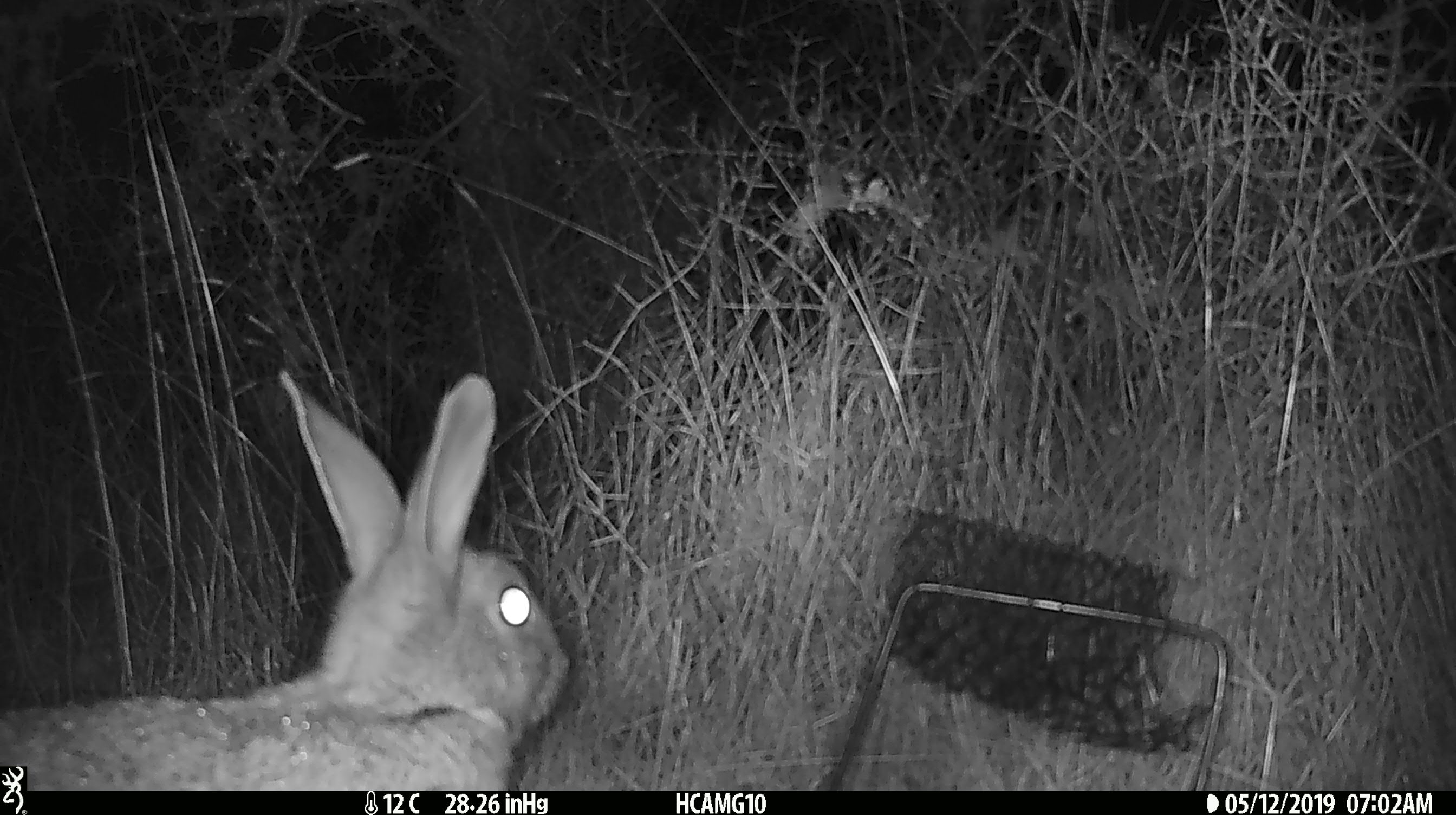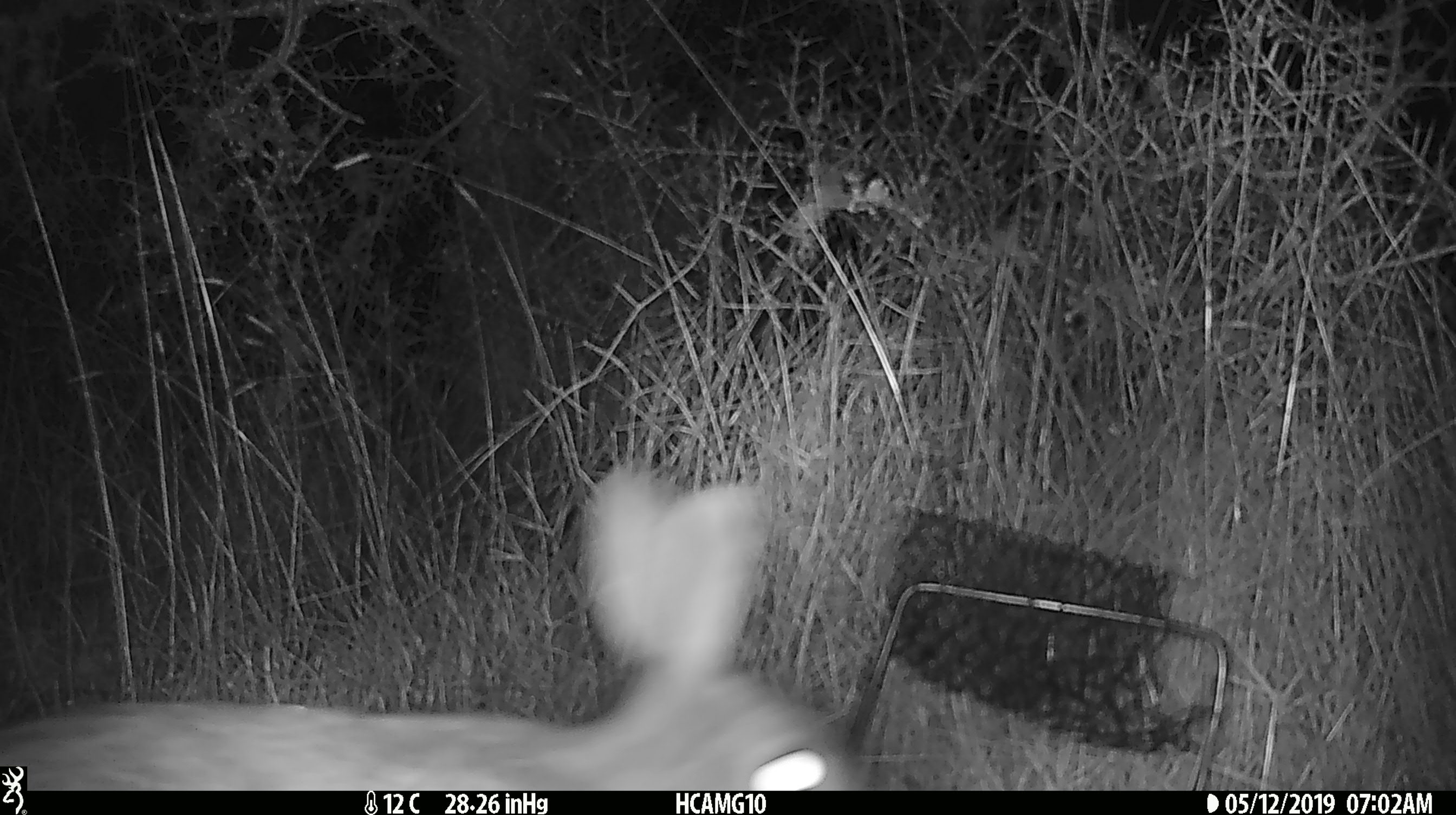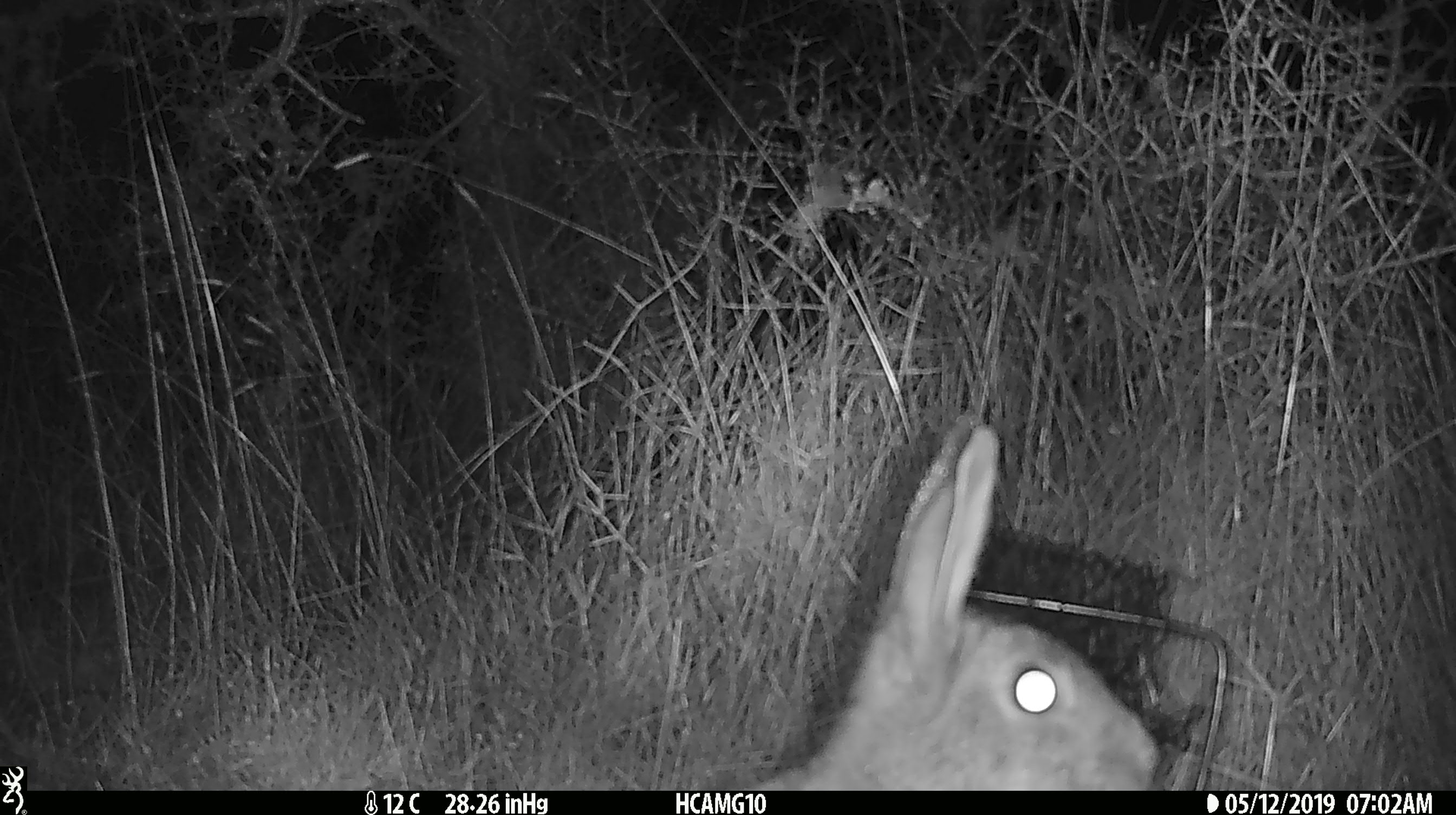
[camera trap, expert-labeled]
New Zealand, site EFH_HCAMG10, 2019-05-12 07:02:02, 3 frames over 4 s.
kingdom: Animalia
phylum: Chordata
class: Mammalia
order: Lagomorpha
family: Leporidae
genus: Lepus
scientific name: Lepus europaeus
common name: brown hare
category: hare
Hare (brown hare) (Lepus europaeus).